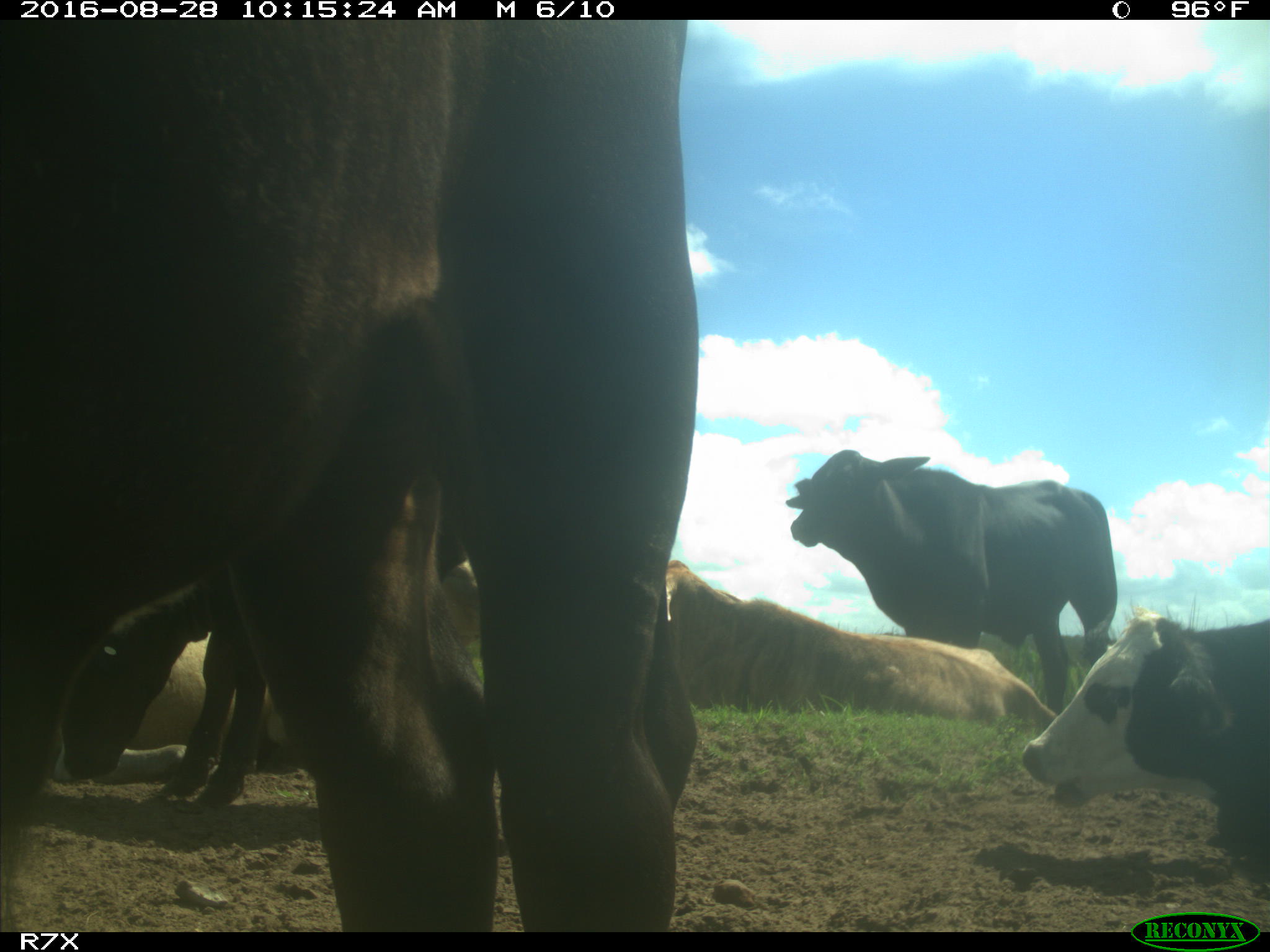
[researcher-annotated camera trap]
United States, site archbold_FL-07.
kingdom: Animalia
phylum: Chordata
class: Mammalia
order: Artiodactyla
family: Bovidae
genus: Bos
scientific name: Bos taurus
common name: domestic cow